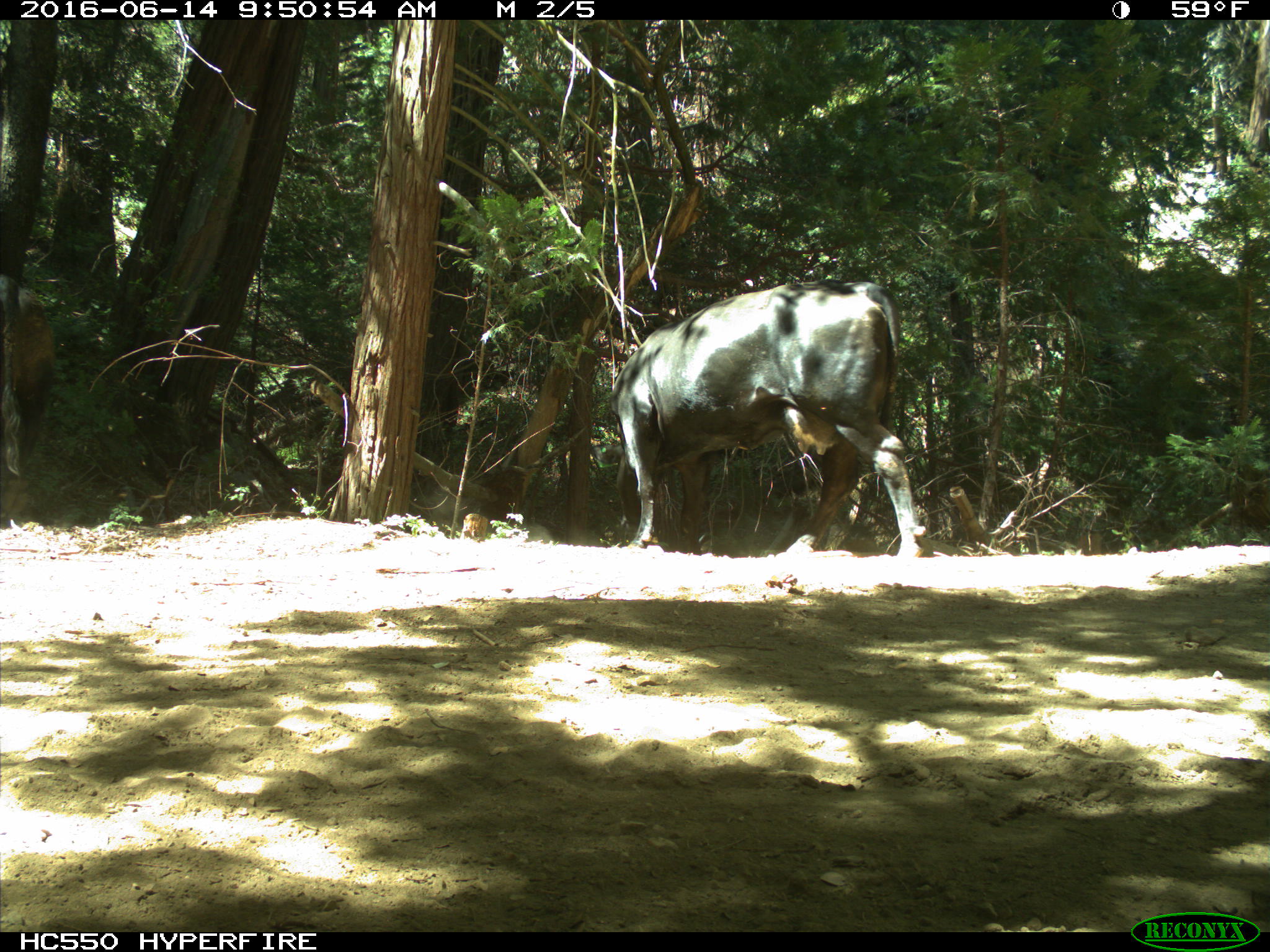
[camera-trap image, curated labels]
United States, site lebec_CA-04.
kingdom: Animalia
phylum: Chordata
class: Mammalia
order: Artiodactyla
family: Bovidae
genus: Bos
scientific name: Bos taurus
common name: domestic cow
Bos taurus (domestic cow).